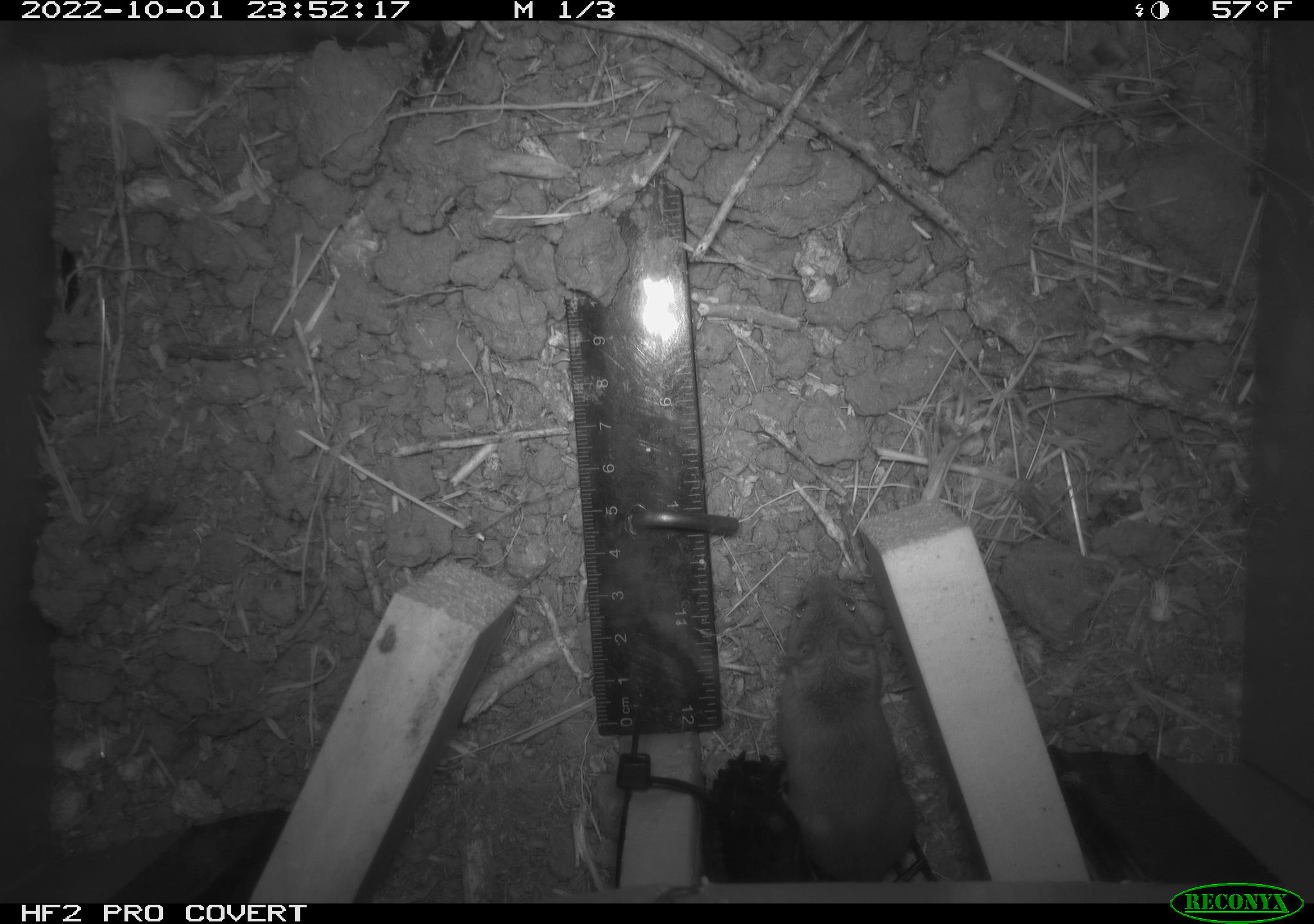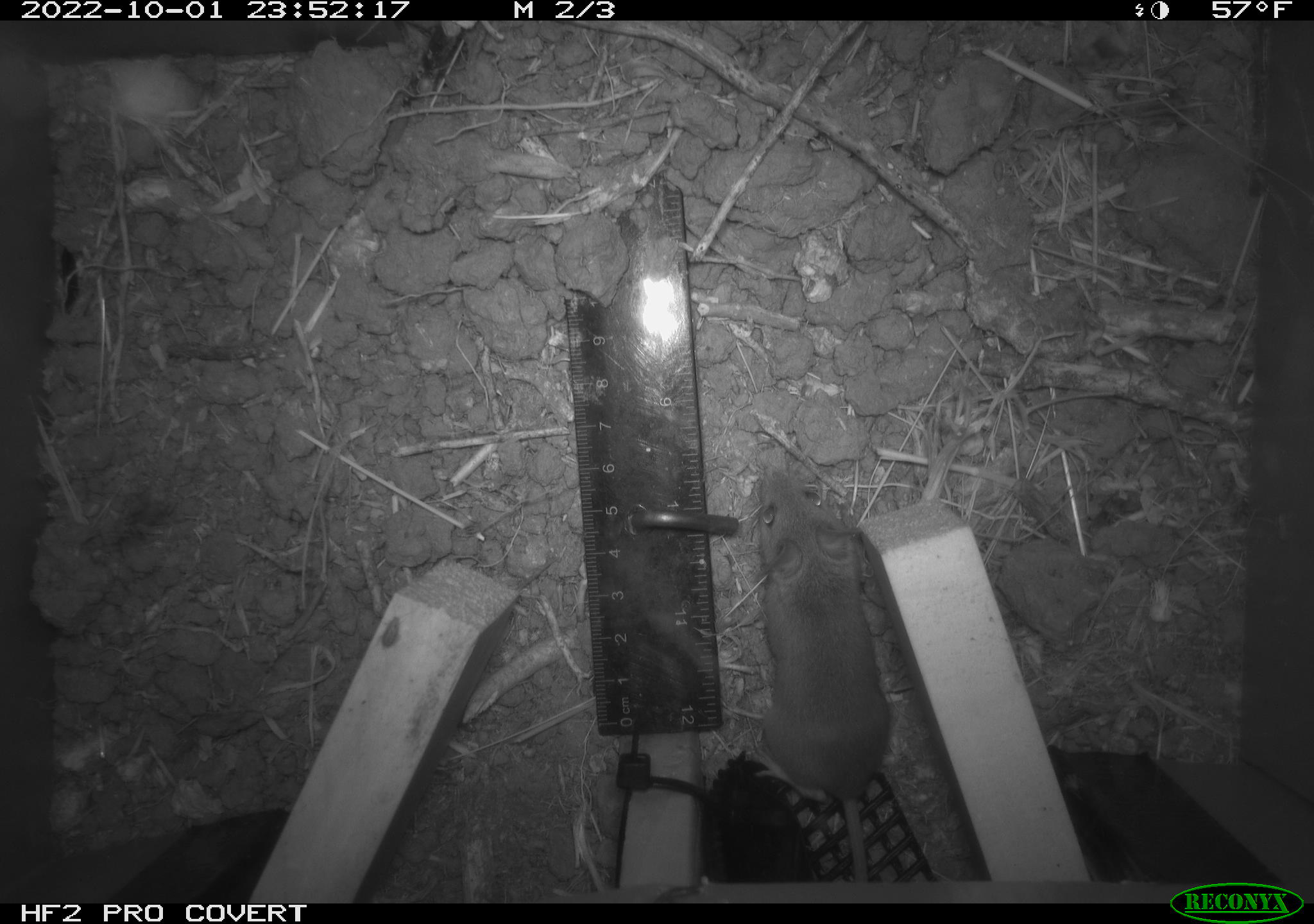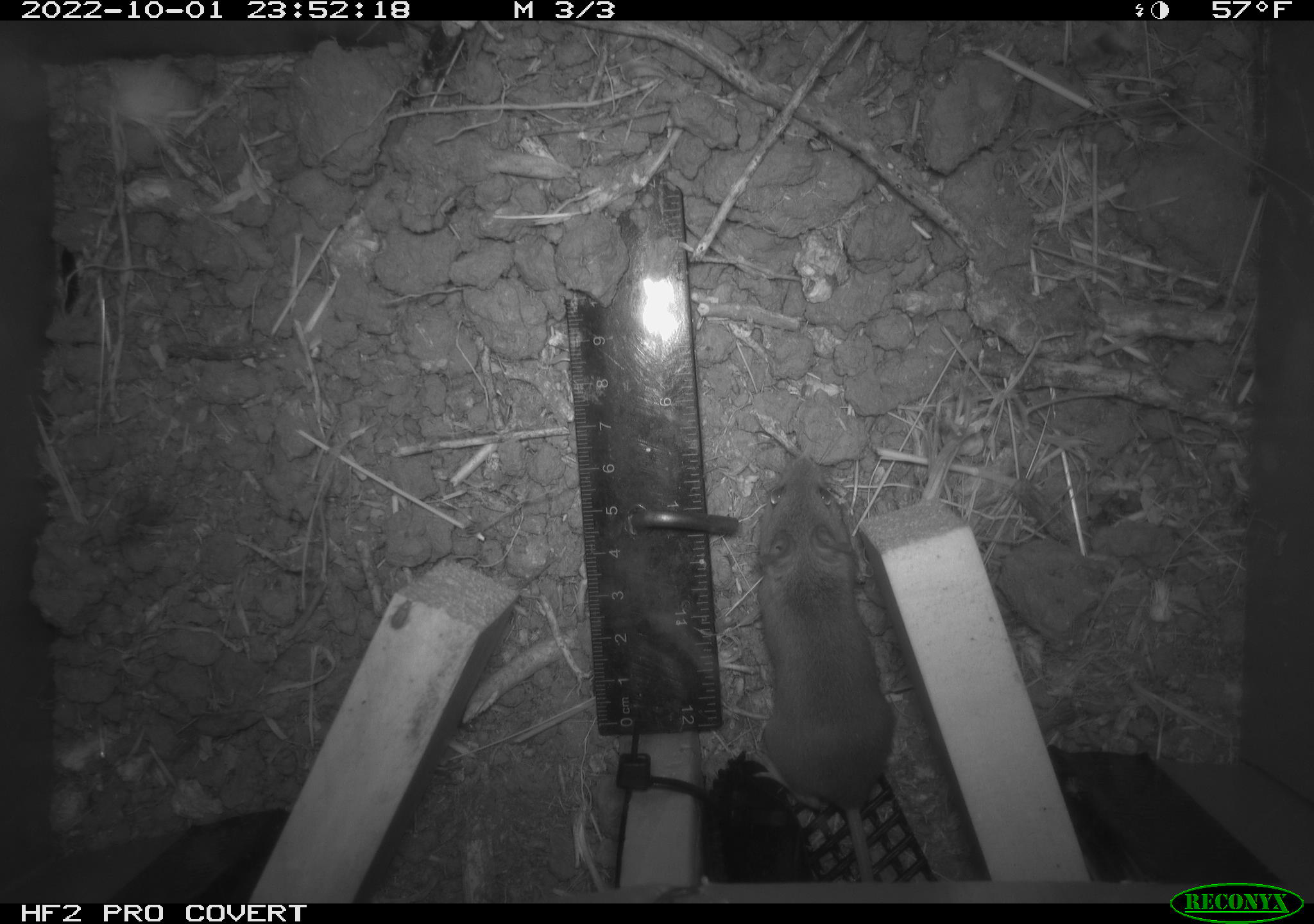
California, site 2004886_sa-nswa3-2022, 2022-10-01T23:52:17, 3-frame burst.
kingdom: Animalia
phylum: Chordata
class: Mammalia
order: Rodentia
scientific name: Rodentia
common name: mouse species